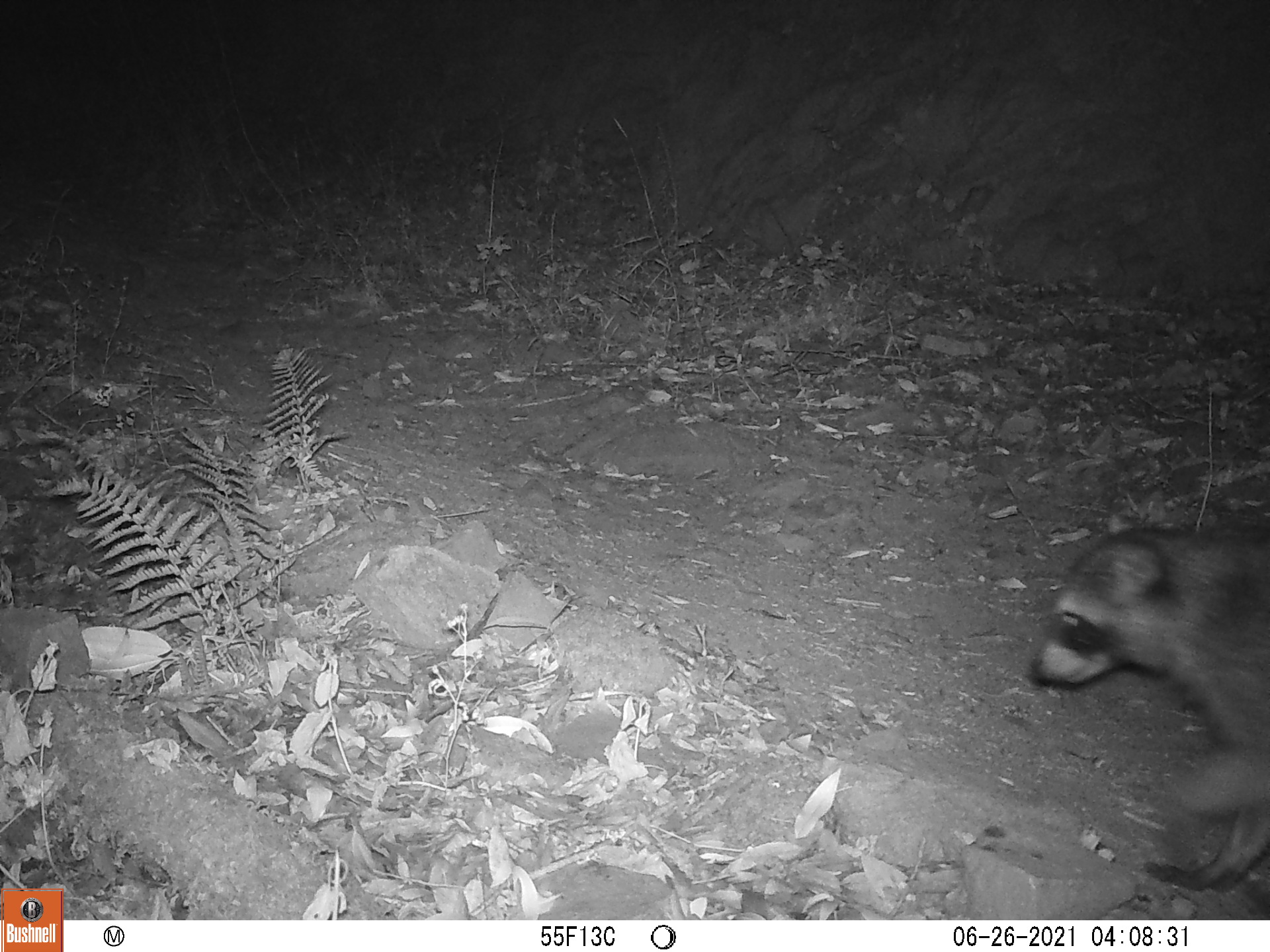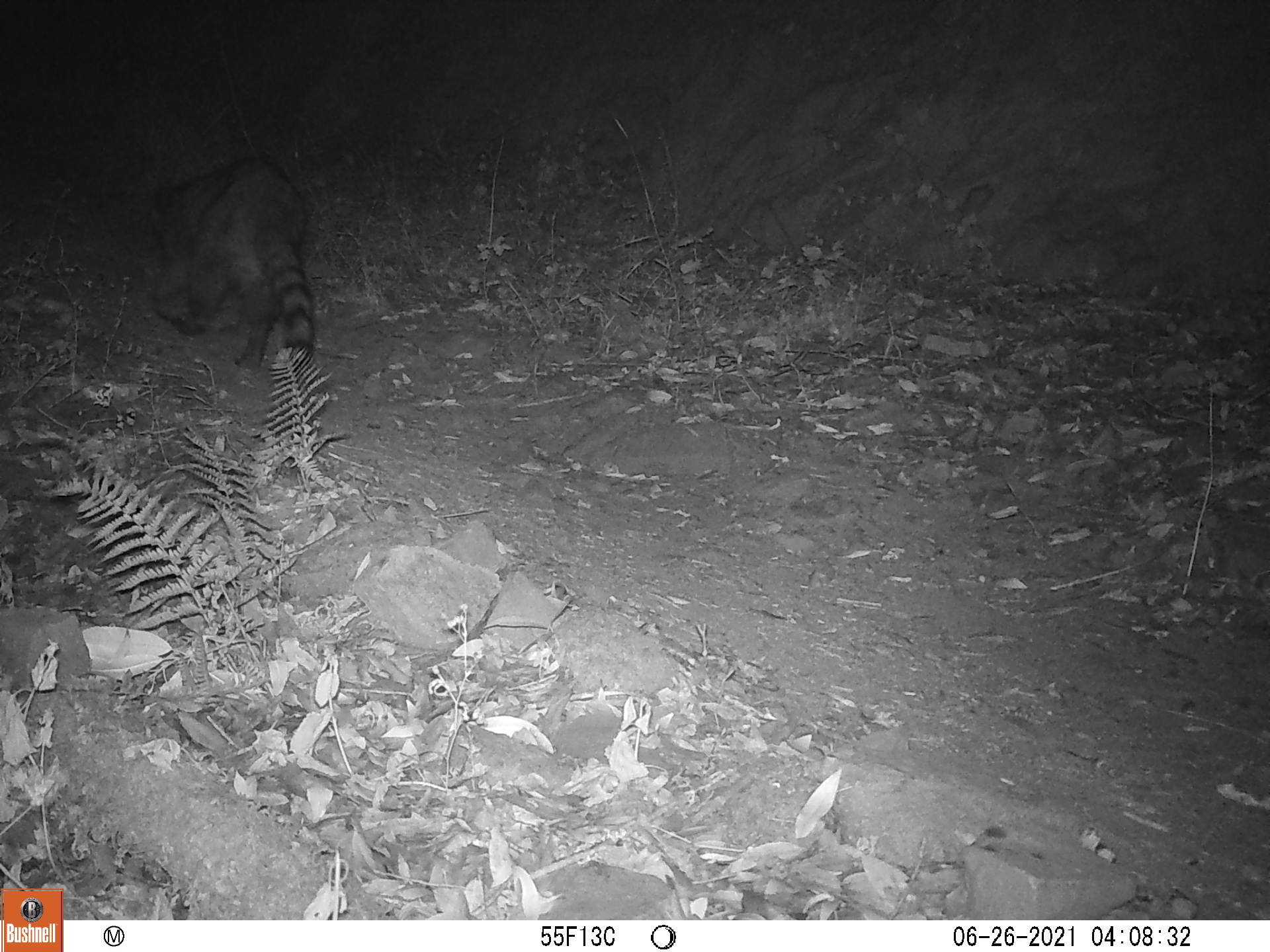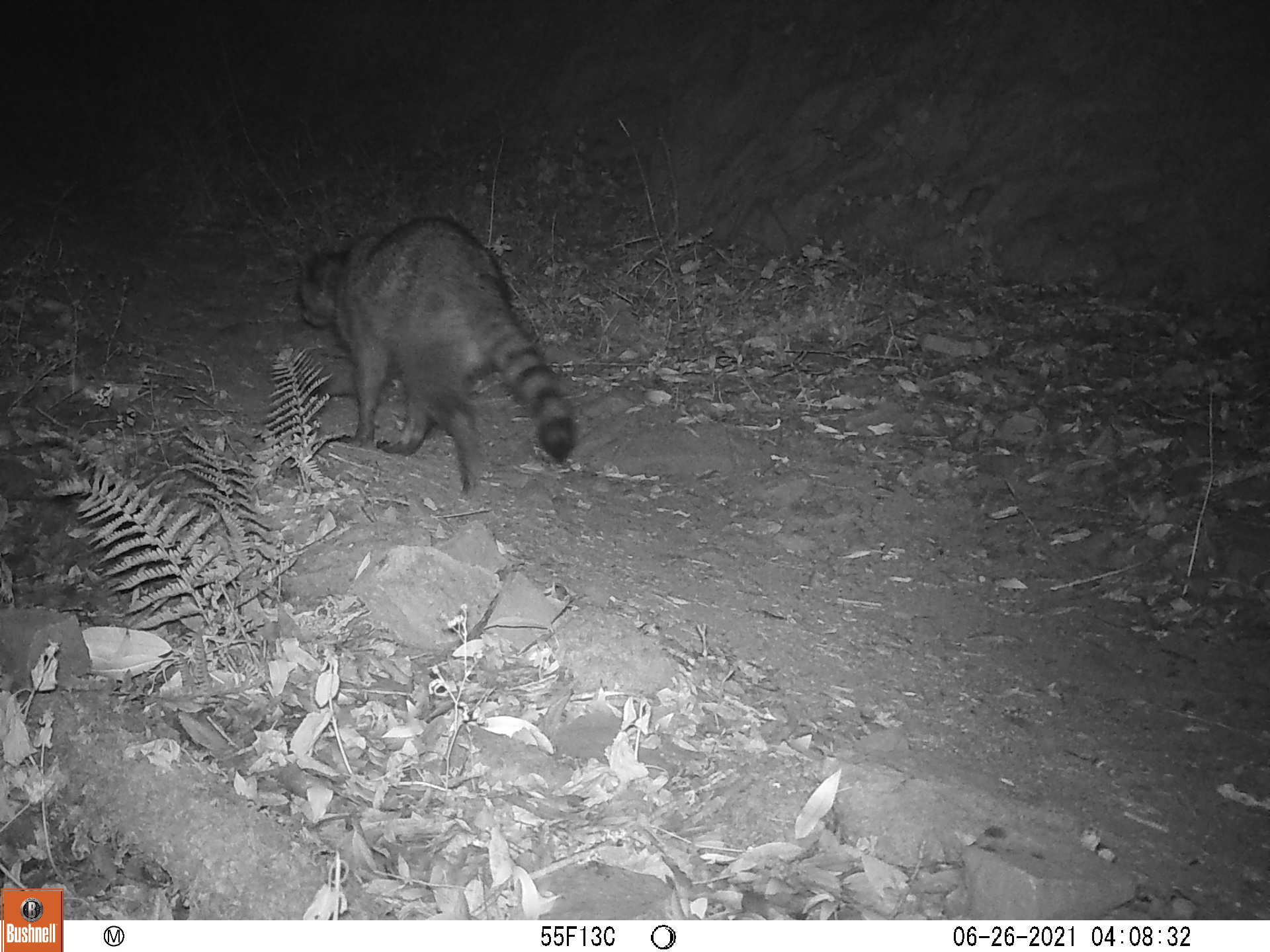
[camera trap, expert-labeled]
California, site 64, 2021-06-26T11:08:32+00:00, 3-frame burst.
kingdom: Animalia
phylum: Chordata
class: Mammalia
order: Carnivora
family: Procyonidae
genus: Procyon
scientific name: Procyon lotor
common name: raccoon